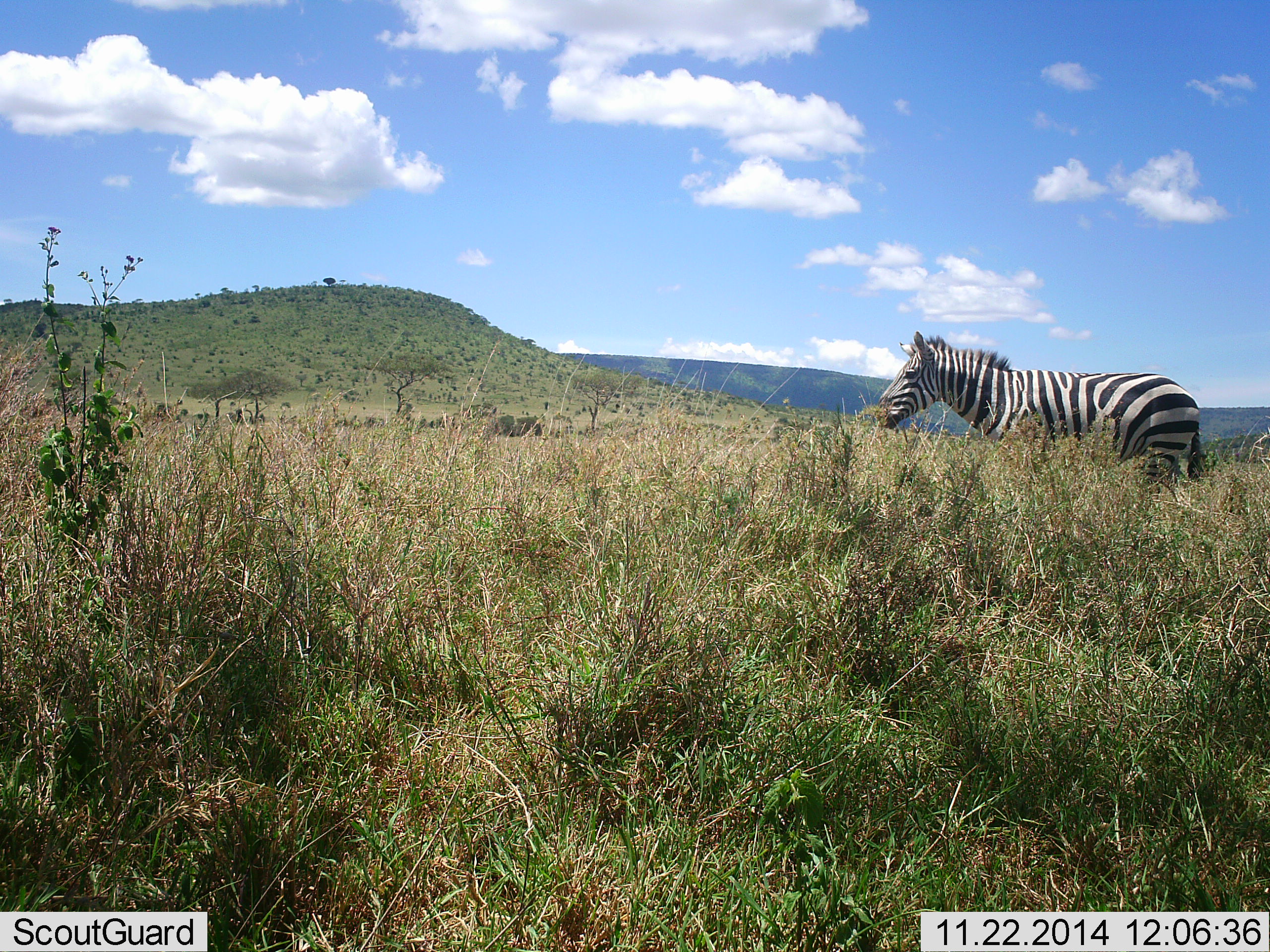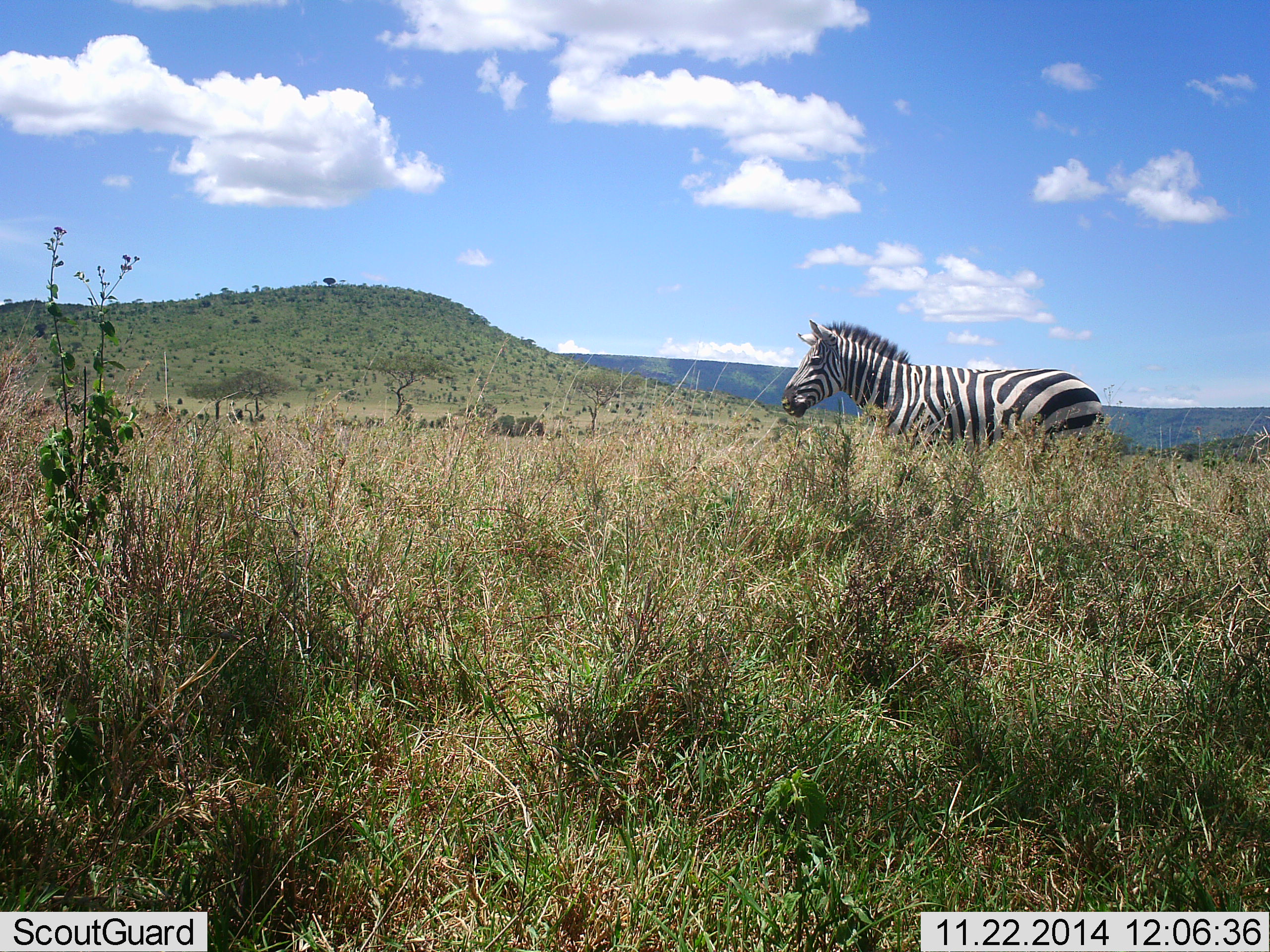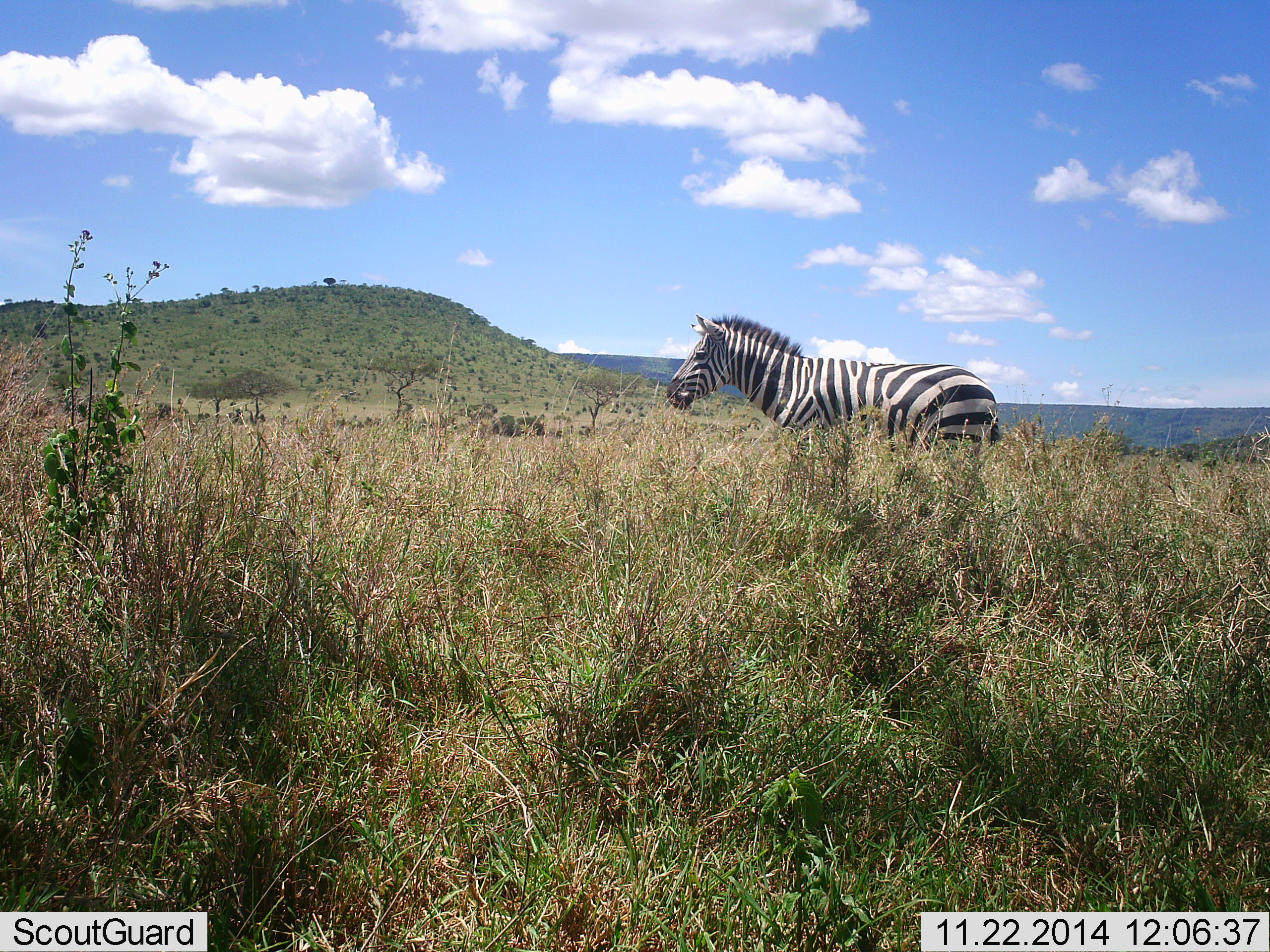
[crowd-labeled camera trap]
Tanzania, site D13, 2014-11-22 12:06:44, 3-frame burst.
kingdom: Animalia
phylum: Chordata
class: Mammalia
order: Perissodactyla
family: Equidae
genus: Equus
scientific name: Equus quagga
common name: plains zebra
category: zebra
Zebra (plains zebra) (Equus quagga), count 1. Behavior (volunteer vote fractions): standing 10%, resting 0%, moving 100%, interacting 0%. Young present (vote fraction): 0%. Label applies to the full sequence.